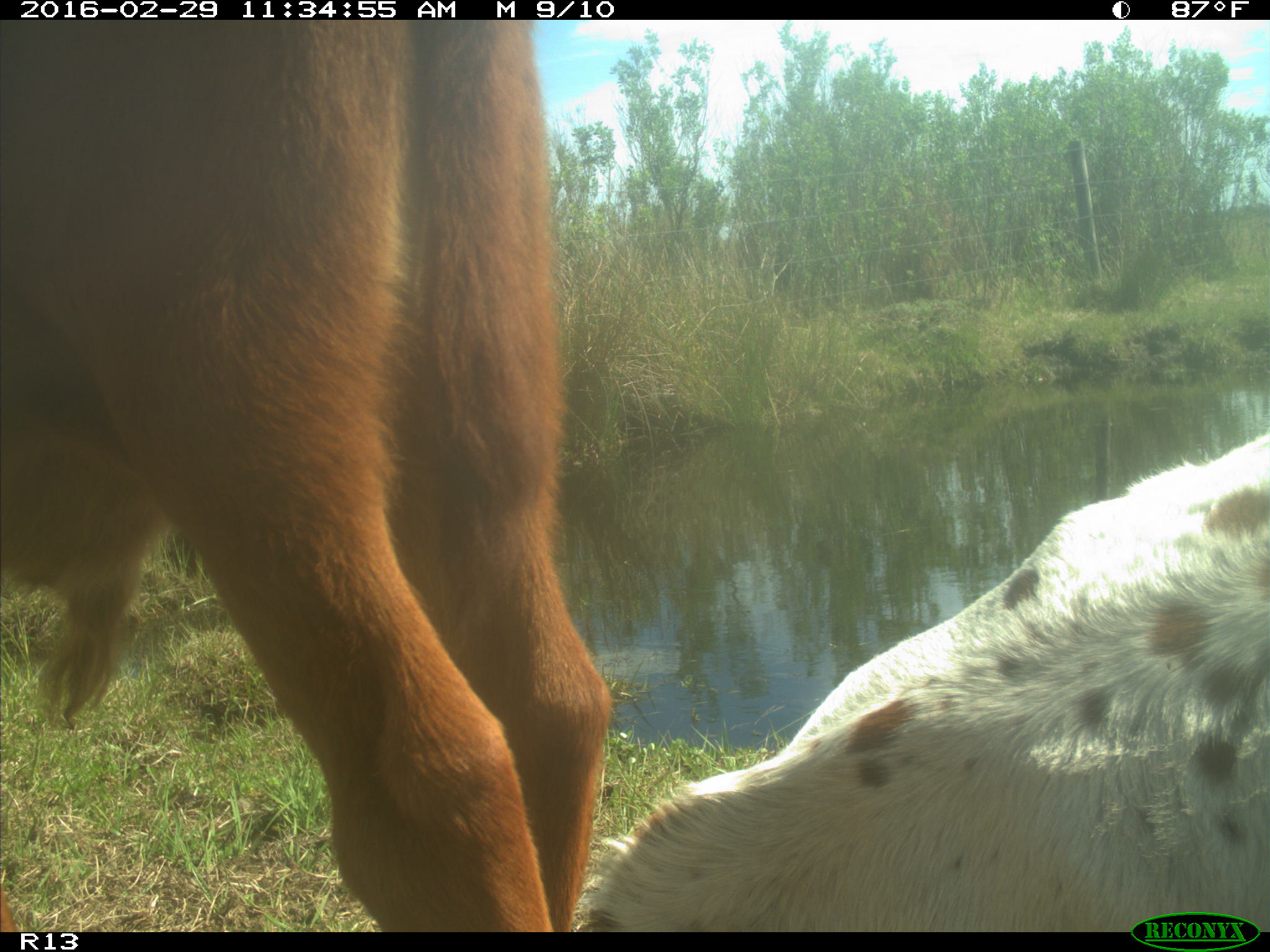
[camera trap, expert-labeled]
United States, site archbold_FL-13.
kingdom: Animalia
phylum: Chordata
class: Mammalia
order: Artiodactyla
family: Bovidae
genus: Bos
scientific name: Bos taurus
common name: domestic cow